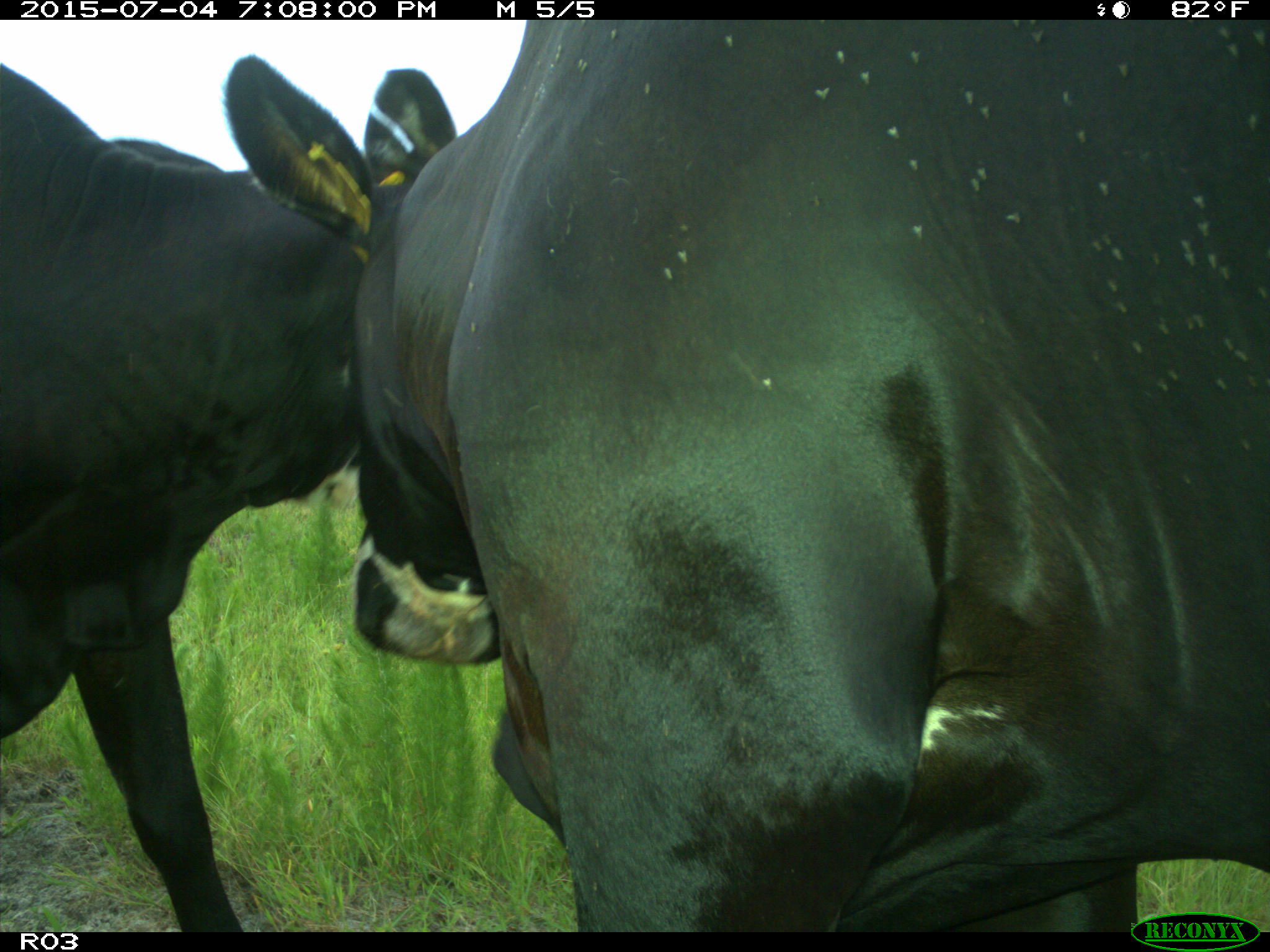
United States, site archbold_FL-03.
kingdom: Animalia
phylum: Chordata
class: Mammalia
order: Artiodactyla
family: Bovidae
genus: Bos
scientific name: Bos taurus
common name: domestic cow